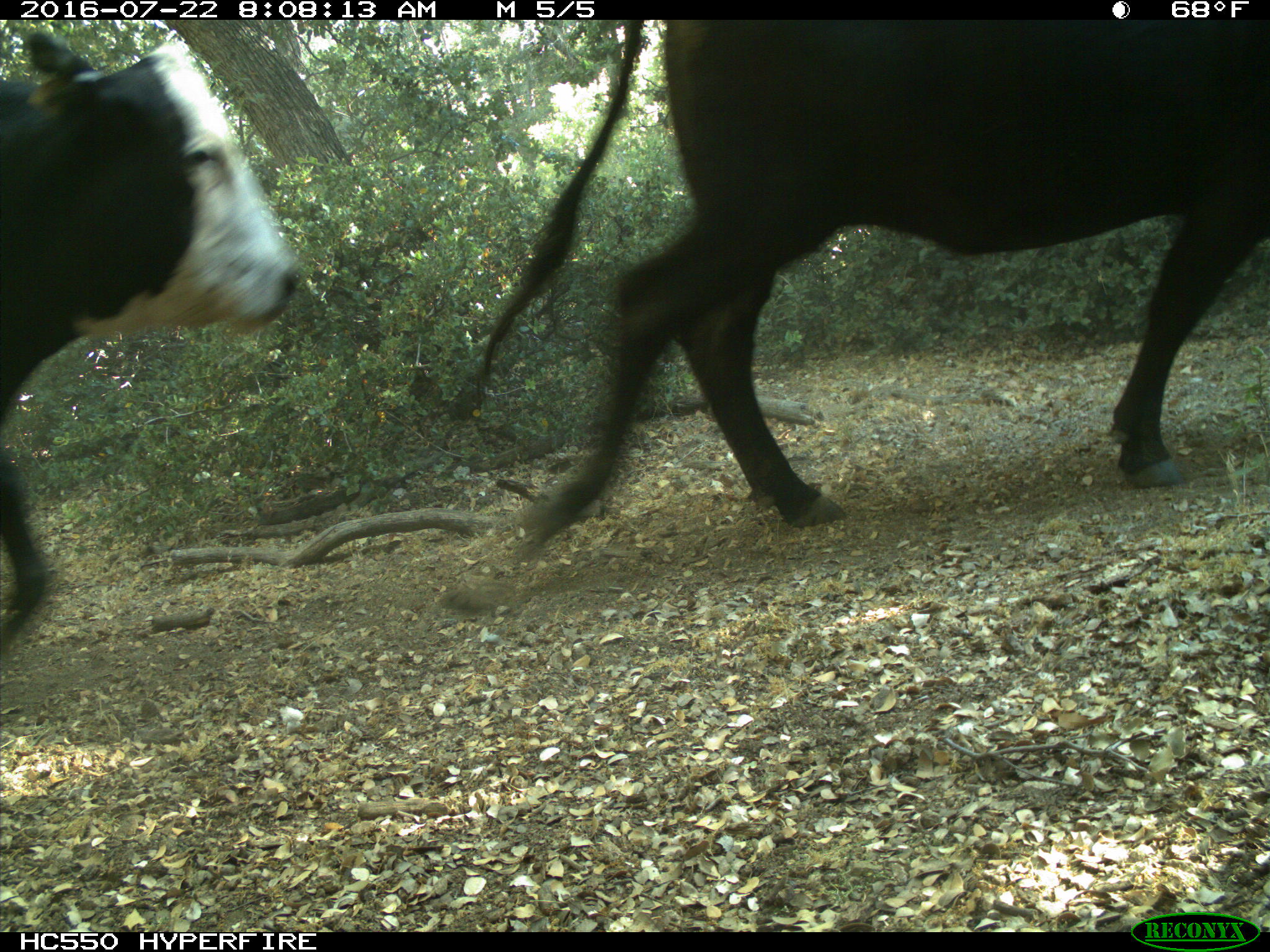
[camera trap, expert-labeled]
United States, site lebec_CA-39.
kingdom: Animalia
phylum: Chordata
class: Mammalia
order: Artiodactyla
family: Bovidae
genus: Bos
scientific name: Bos taurus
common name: domestic cow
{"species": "Bos taurus (domestic cow)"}